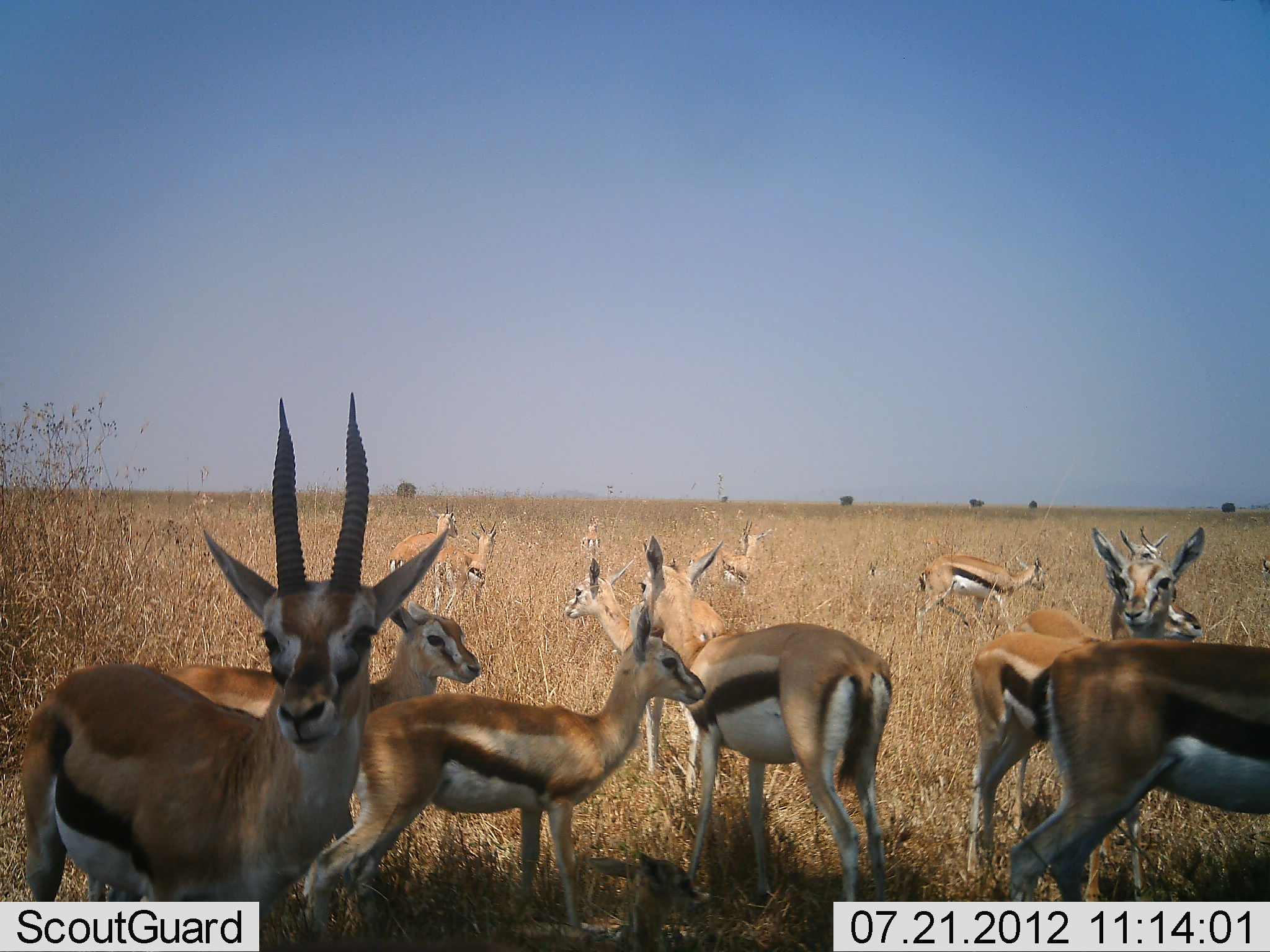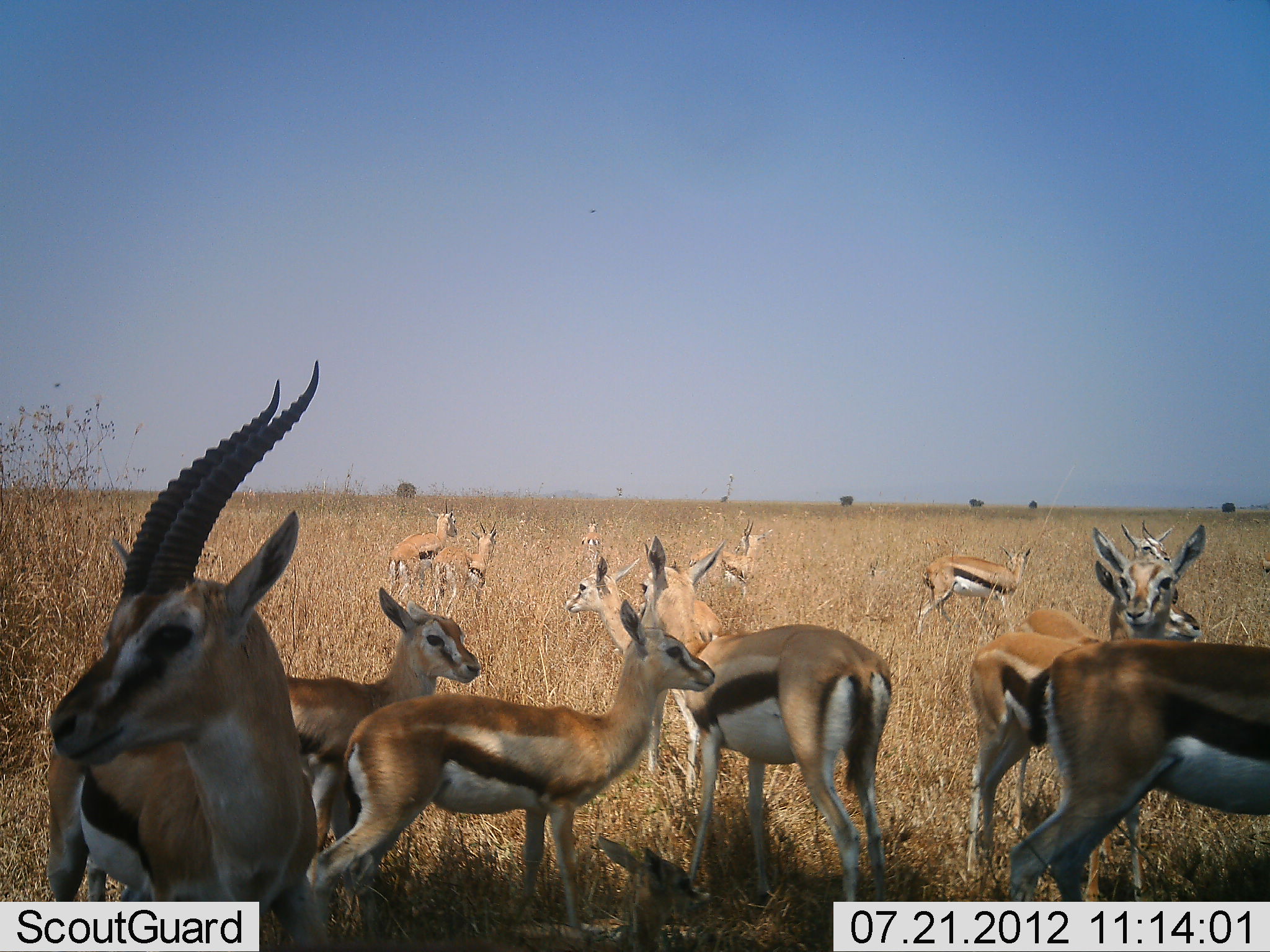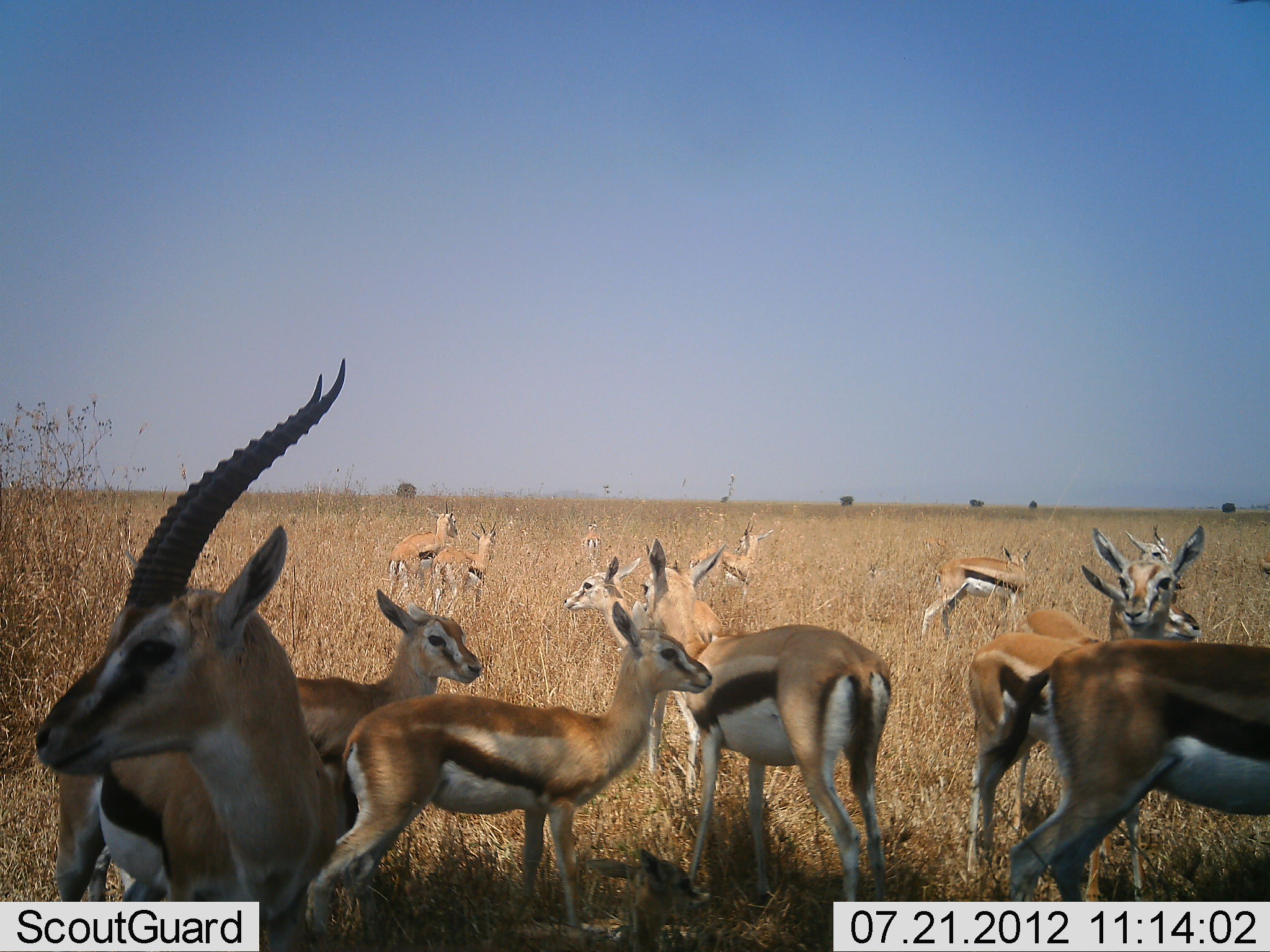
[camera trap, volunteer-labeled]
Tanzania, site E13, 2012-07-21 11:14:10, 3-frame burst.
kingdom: Animalia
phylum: Chordata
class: Mammalia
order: Artiodactyla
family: Bovidae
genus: Eudorcas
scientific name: Eudorcas thomsonii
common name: thomson's gazelle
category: gazellethomsons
Gazellethomsons (thomson's gazelle) (Eudorcas thomsonii), count 11-50. Behavior (volunteer vote fractions): standing 100%, resting 0%, moving 0%, interacting 0%. Young present (vote fraction): 9%. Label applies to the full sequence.